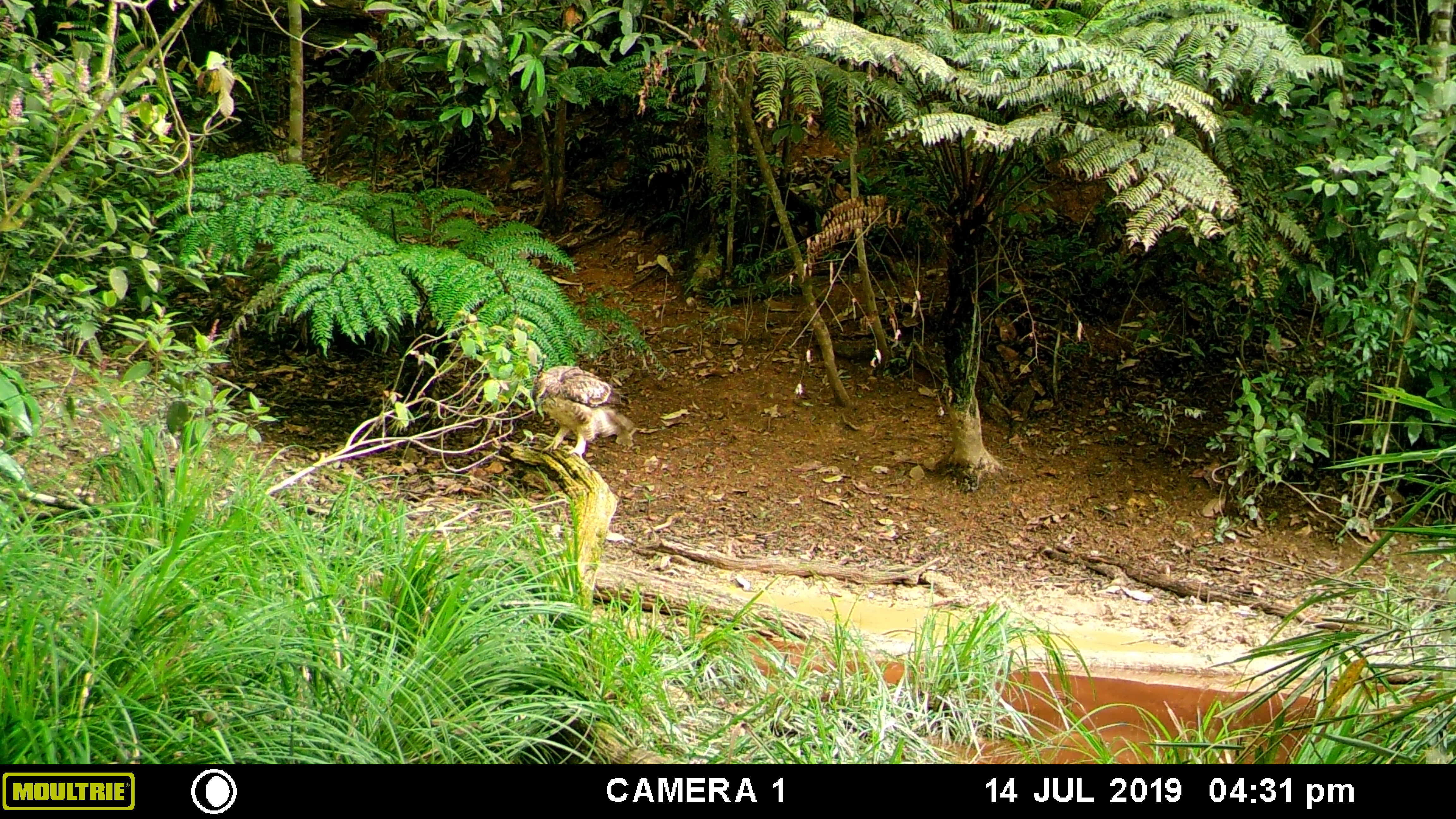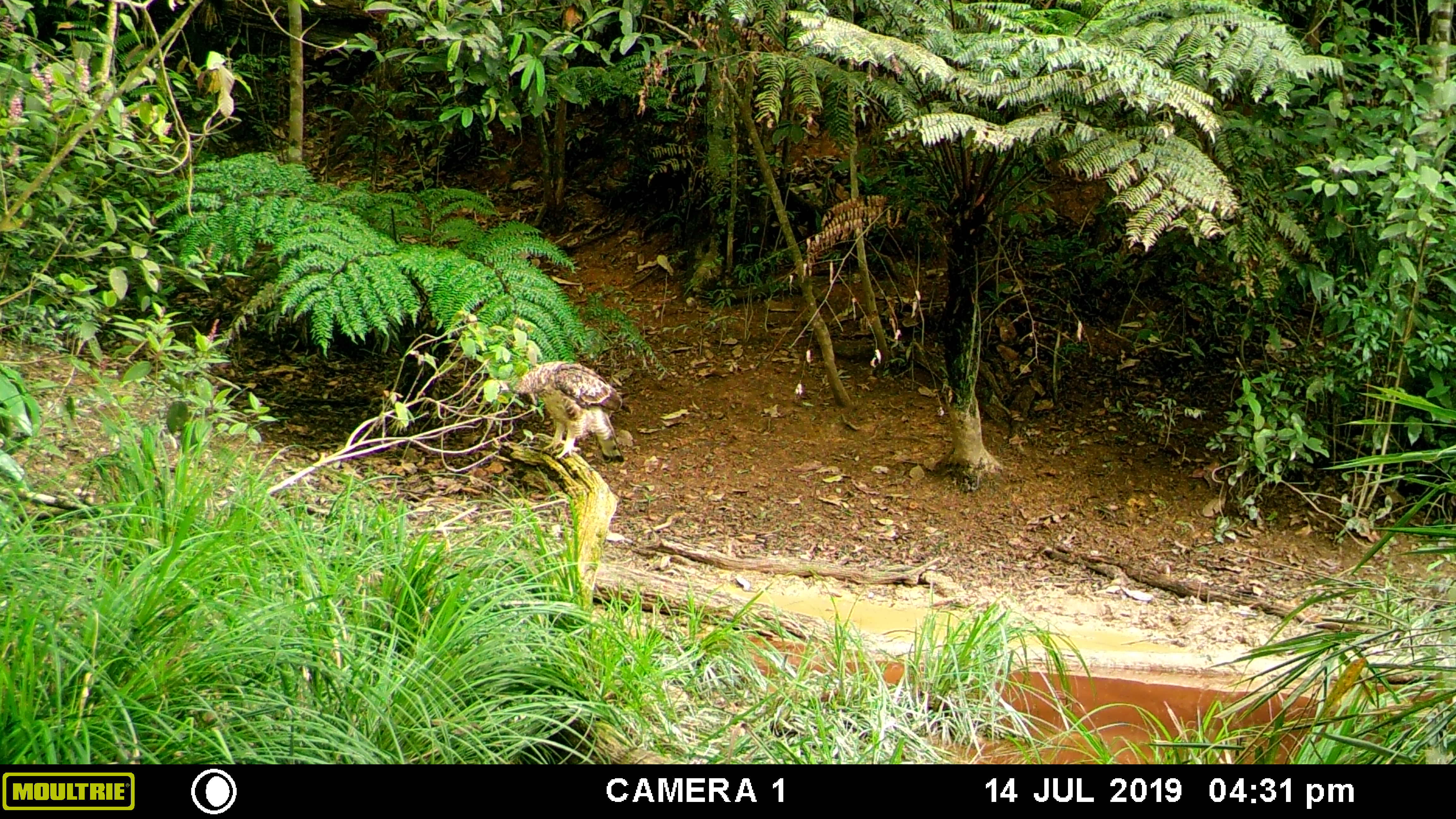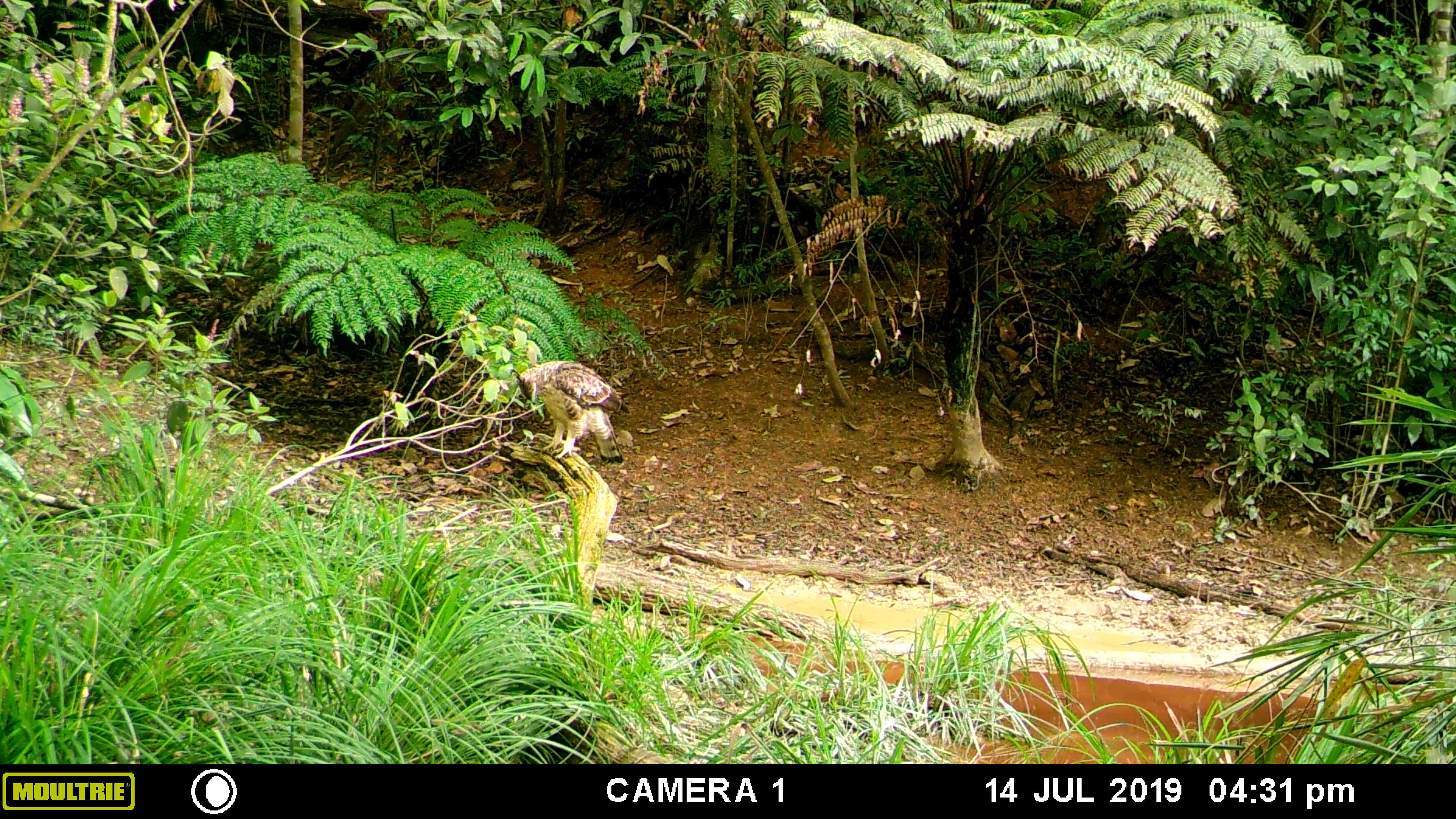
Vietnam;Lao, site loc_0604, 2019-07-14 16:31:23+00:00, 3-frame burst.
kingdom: Animalia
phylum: Chordata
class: Aves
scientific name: Aves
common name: bird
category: unidentified bird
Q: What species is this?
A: Unidentified bird (bird) (Aves).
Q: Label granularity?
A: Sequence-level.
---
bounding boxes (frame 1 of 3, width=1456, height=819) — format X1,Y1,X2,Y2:
unidentified bird: 529,364,637,460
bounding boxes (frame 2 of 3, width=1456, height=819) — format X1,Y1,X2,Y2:
unidentified bird: 507,359,633,463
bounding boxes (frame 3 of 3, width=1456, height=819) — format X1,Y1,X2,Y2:
unidentified bird: 508,359,630,463